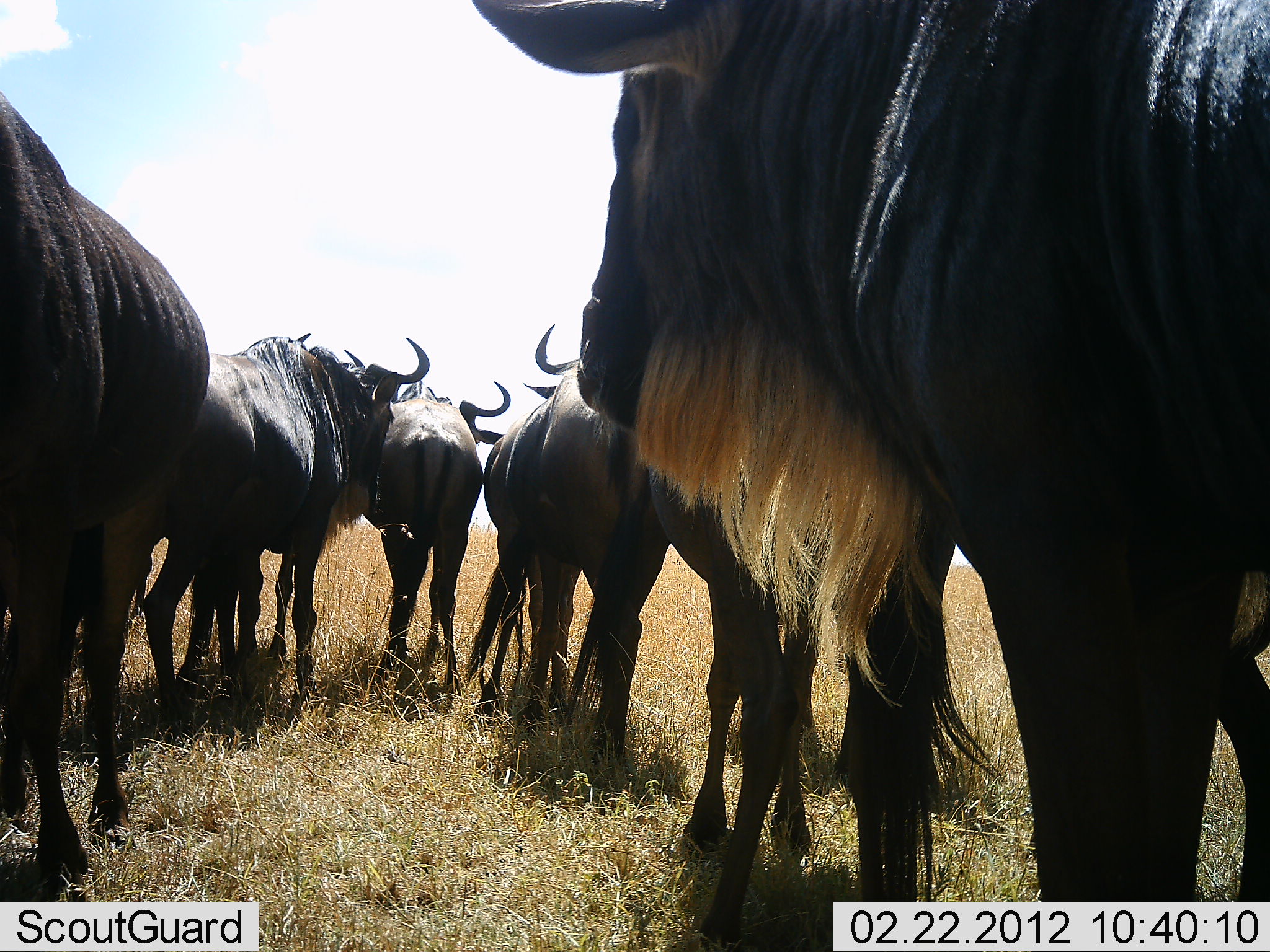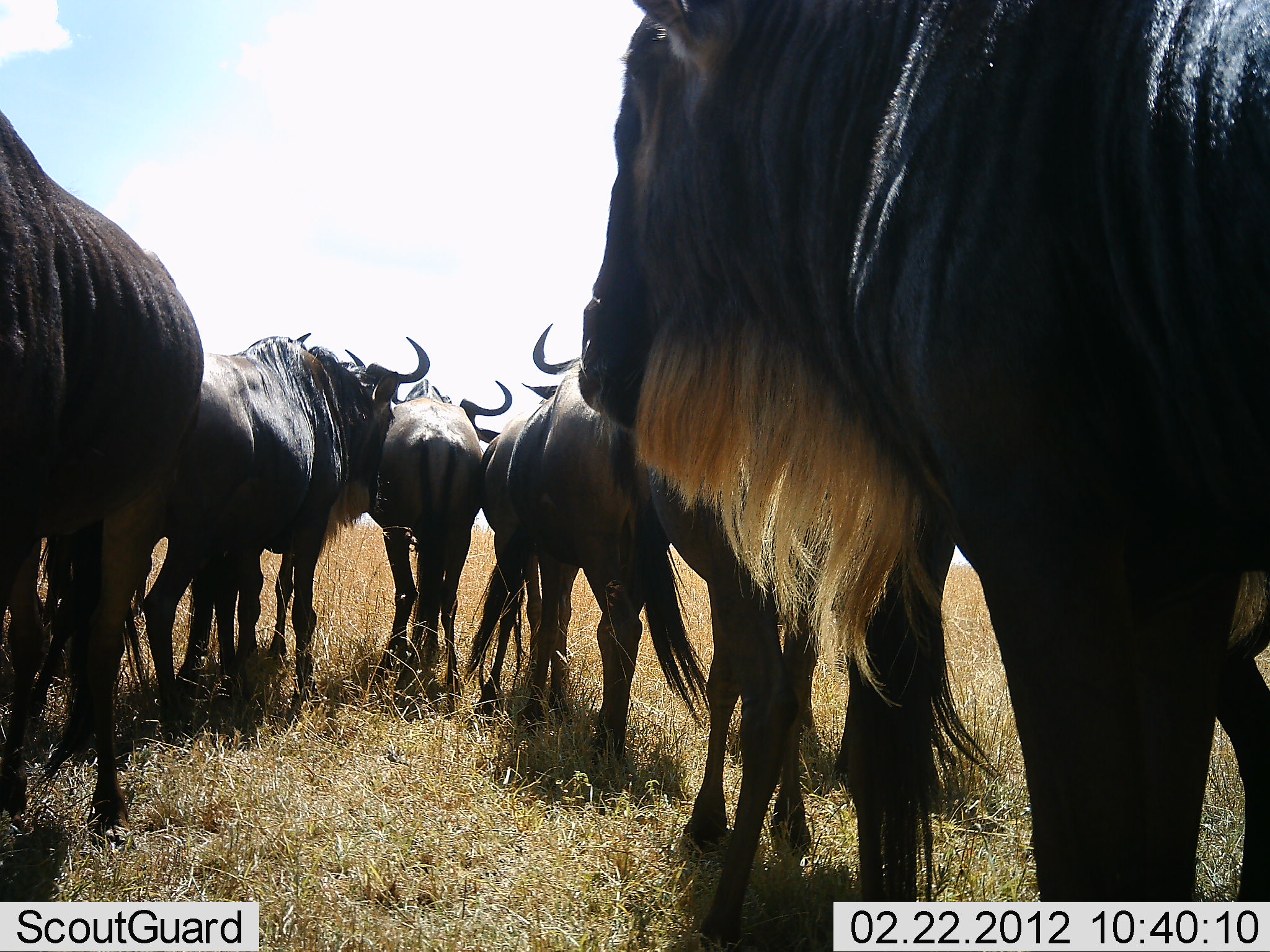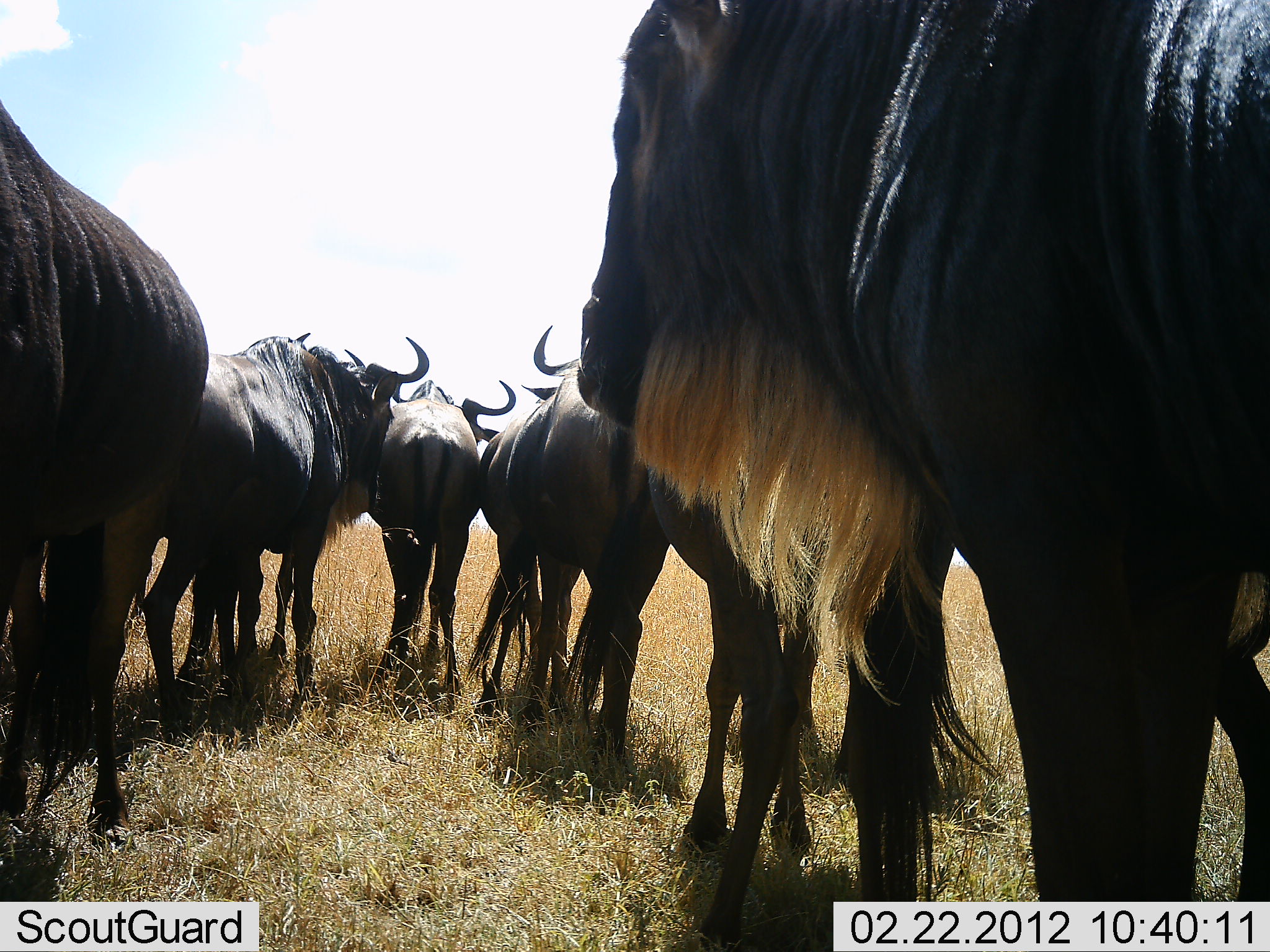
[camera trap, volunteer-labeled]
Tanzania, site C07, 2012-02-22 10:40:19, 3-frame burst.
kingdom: Animalia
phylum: Chordata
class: Mammalia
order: Artiodactyla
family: Bovidae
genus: Connochaetes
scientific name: Connochaetes taurinus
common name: blue wildebeest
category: wildebeest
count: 7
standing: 90%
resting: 5%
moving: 10%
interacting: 5%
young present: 0%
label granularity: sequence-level